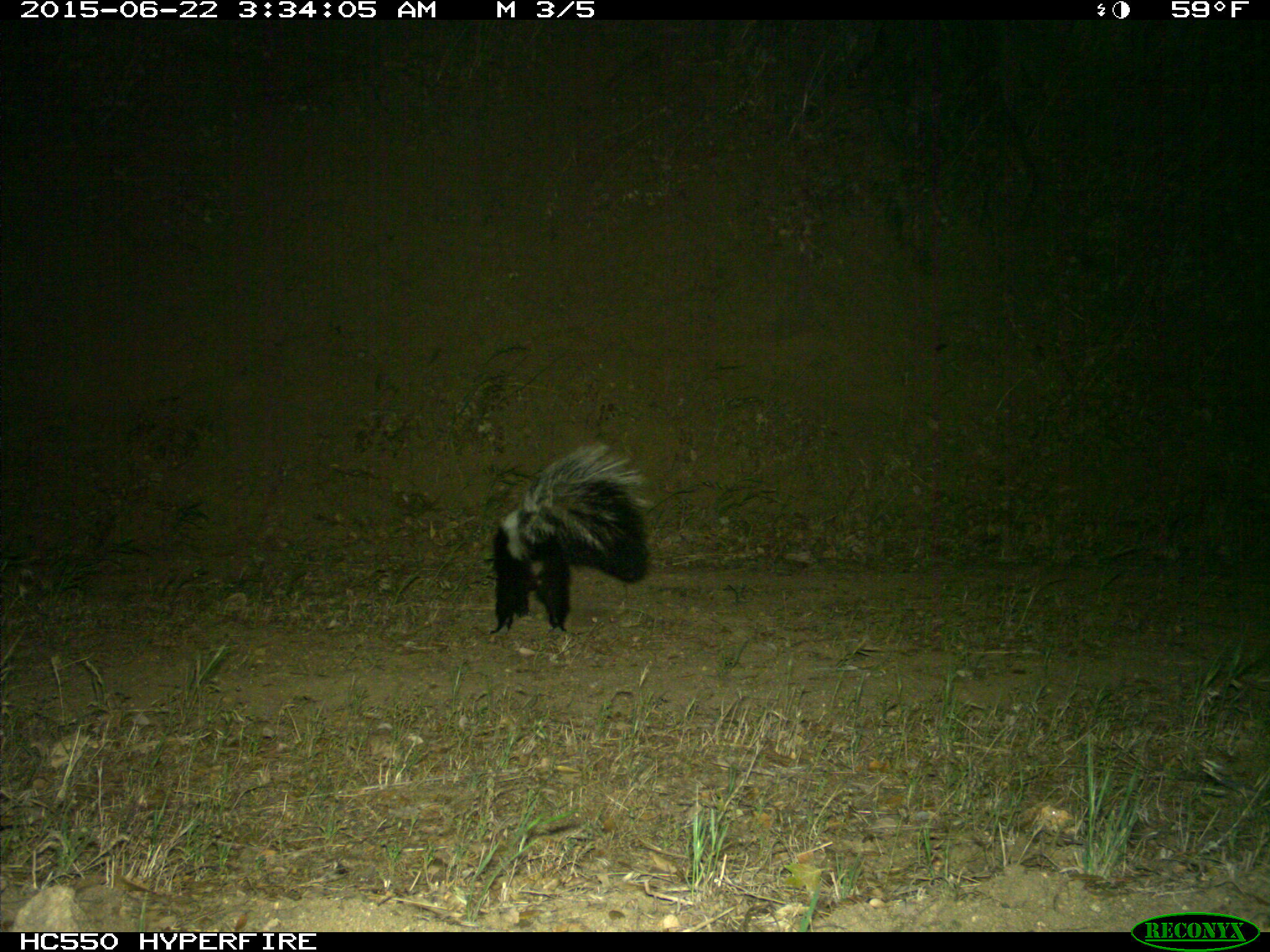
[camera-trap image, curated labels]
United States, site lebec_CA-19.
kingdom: Animalia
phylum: Chordata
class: Mammalia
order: Carnivora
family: Mephitidae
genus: Mephitis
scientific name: Mephitis mephitis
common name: striped skunk